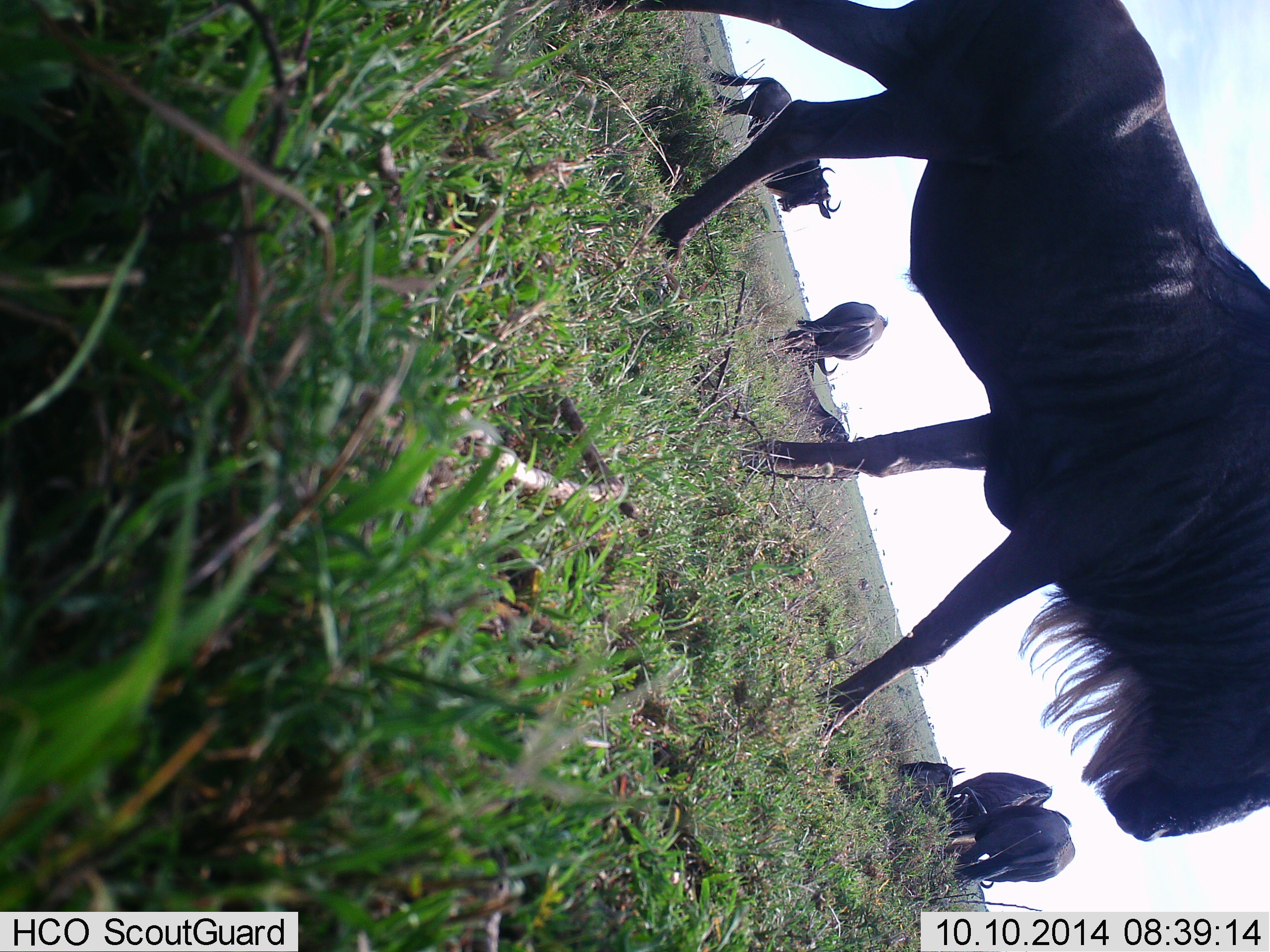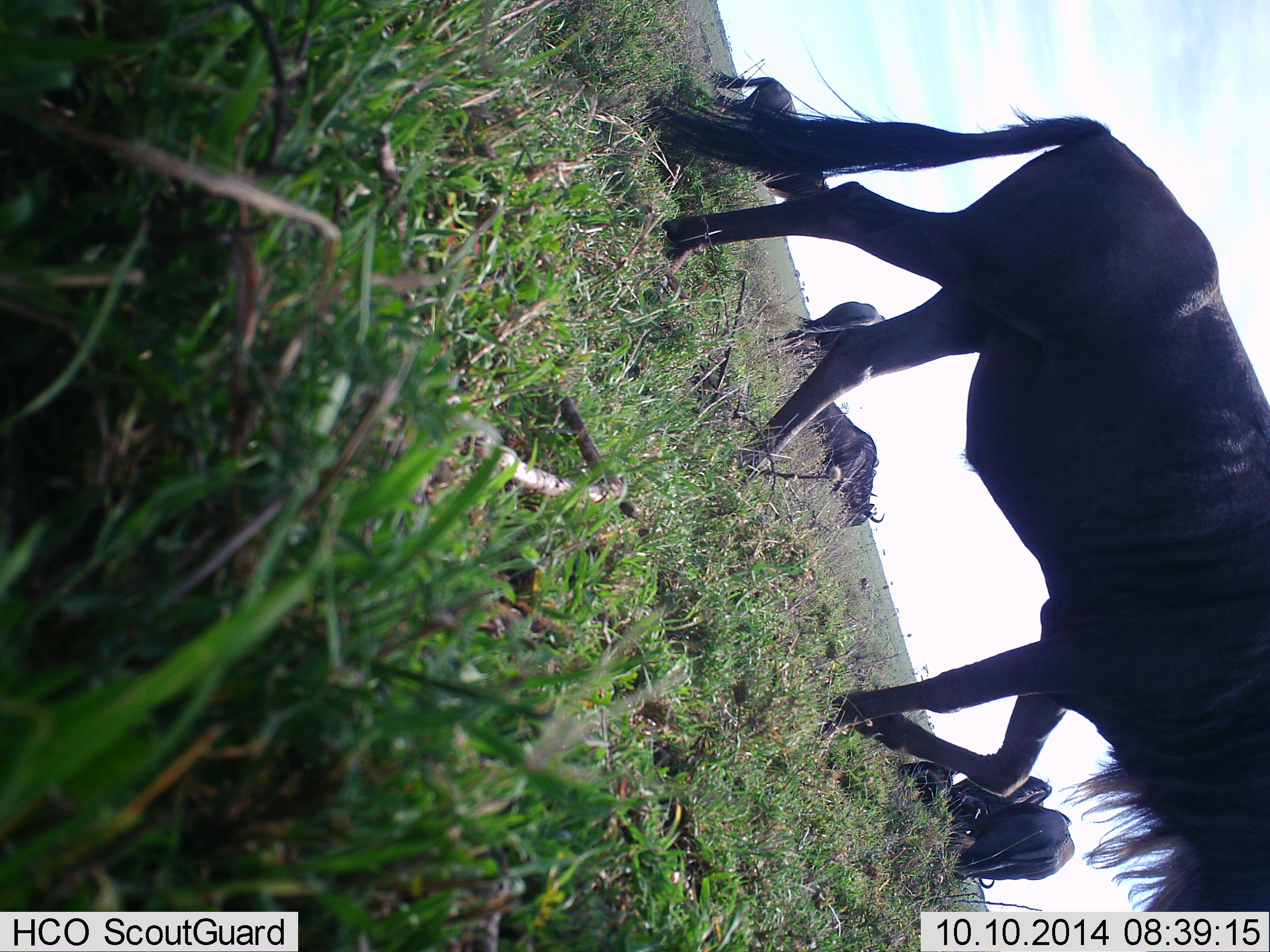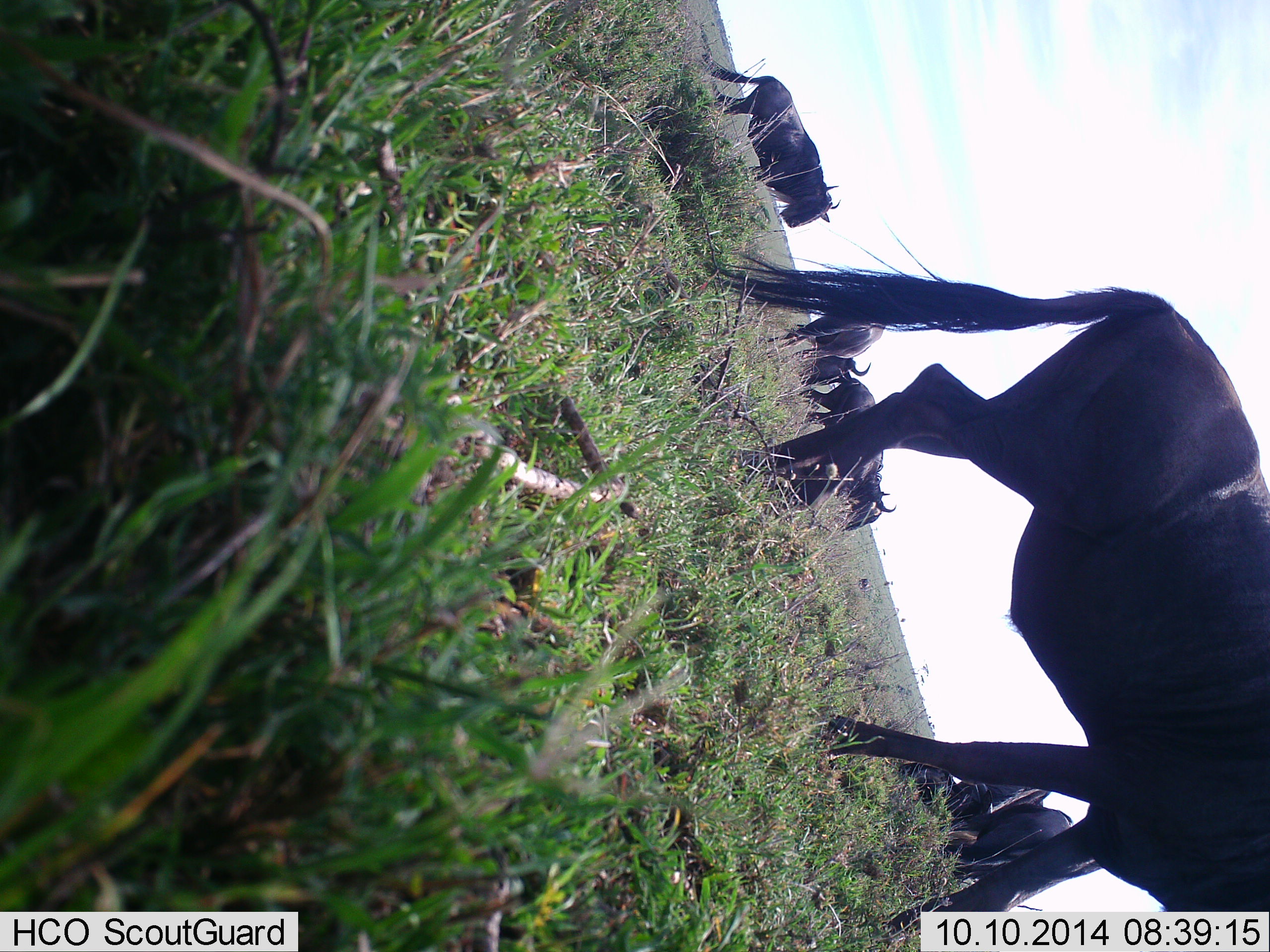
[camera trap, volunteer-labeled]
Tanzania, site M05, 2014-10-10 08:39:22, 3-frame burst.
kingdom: Animalia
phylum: Chordata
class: Mammalia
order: Artiodactyla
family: Bovidae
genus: Connochaetes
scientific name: Connochaetes taurinus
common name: blue wildebeest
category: wildebeest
Wildebeest (blue wildebeest) (Connochaetes taurinus), count 6. Behavior (volunteer vote fractions): standing 50%, resting 50%, moving 70%, interacting 0%. Young present (vote fraction): 0%. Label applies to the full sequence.